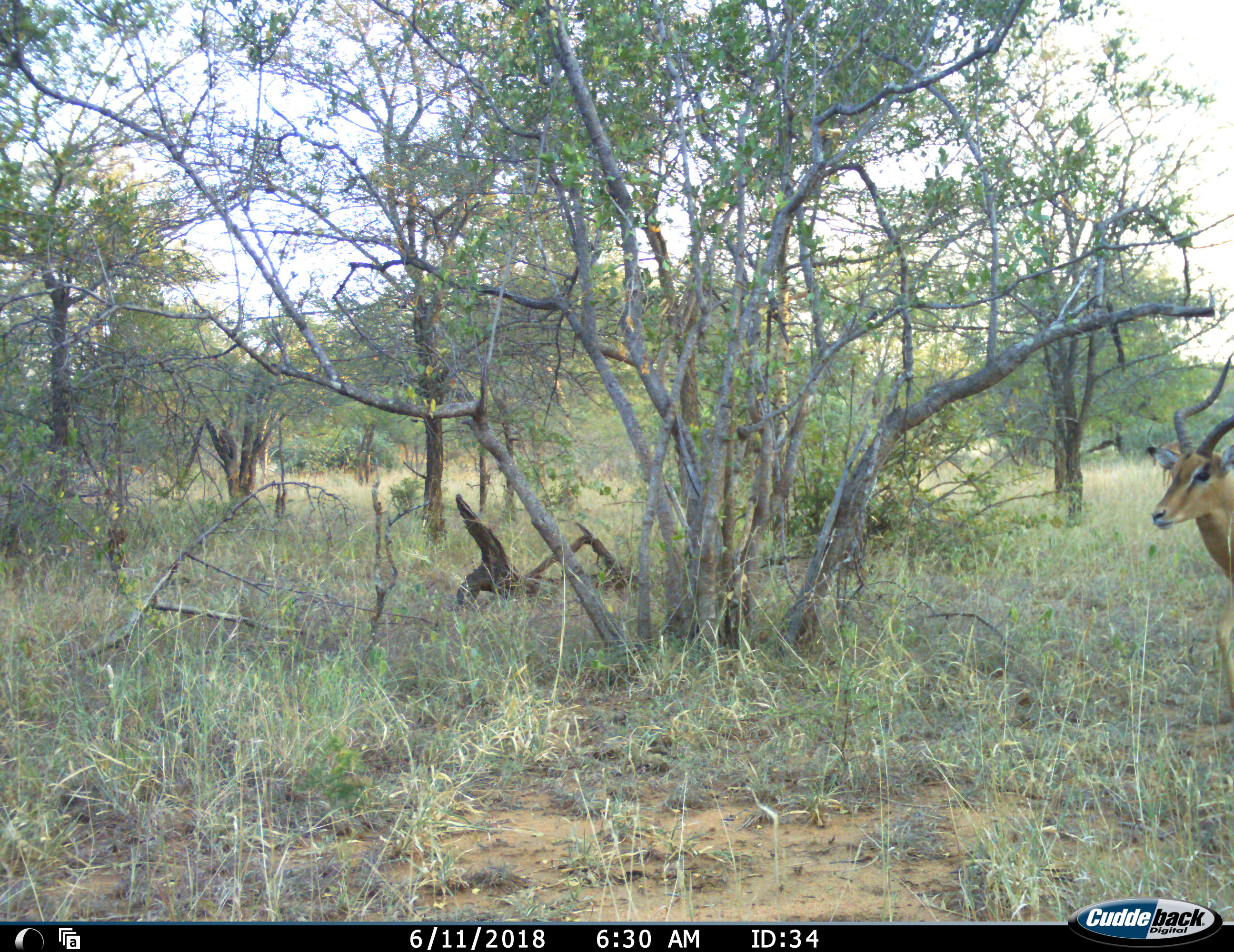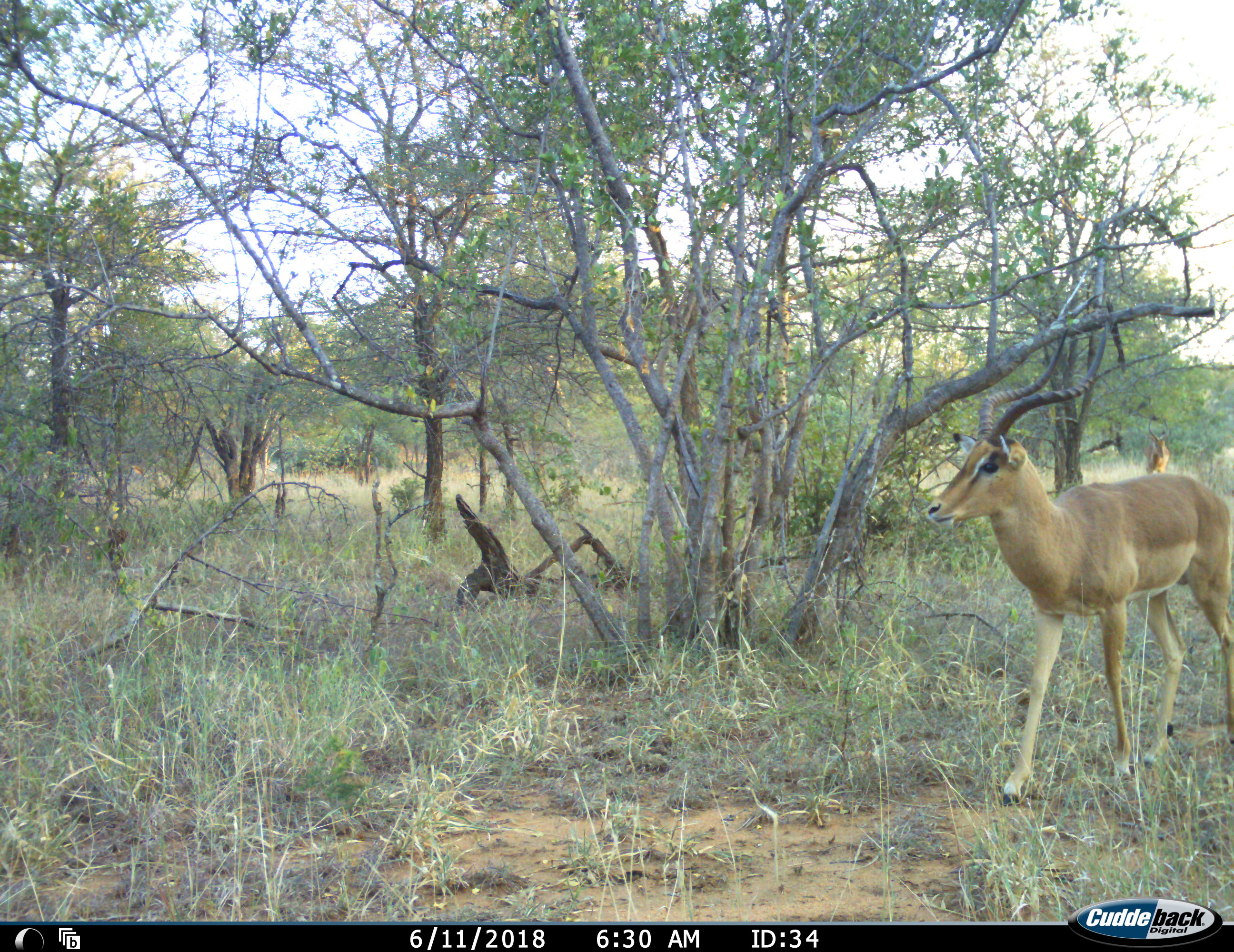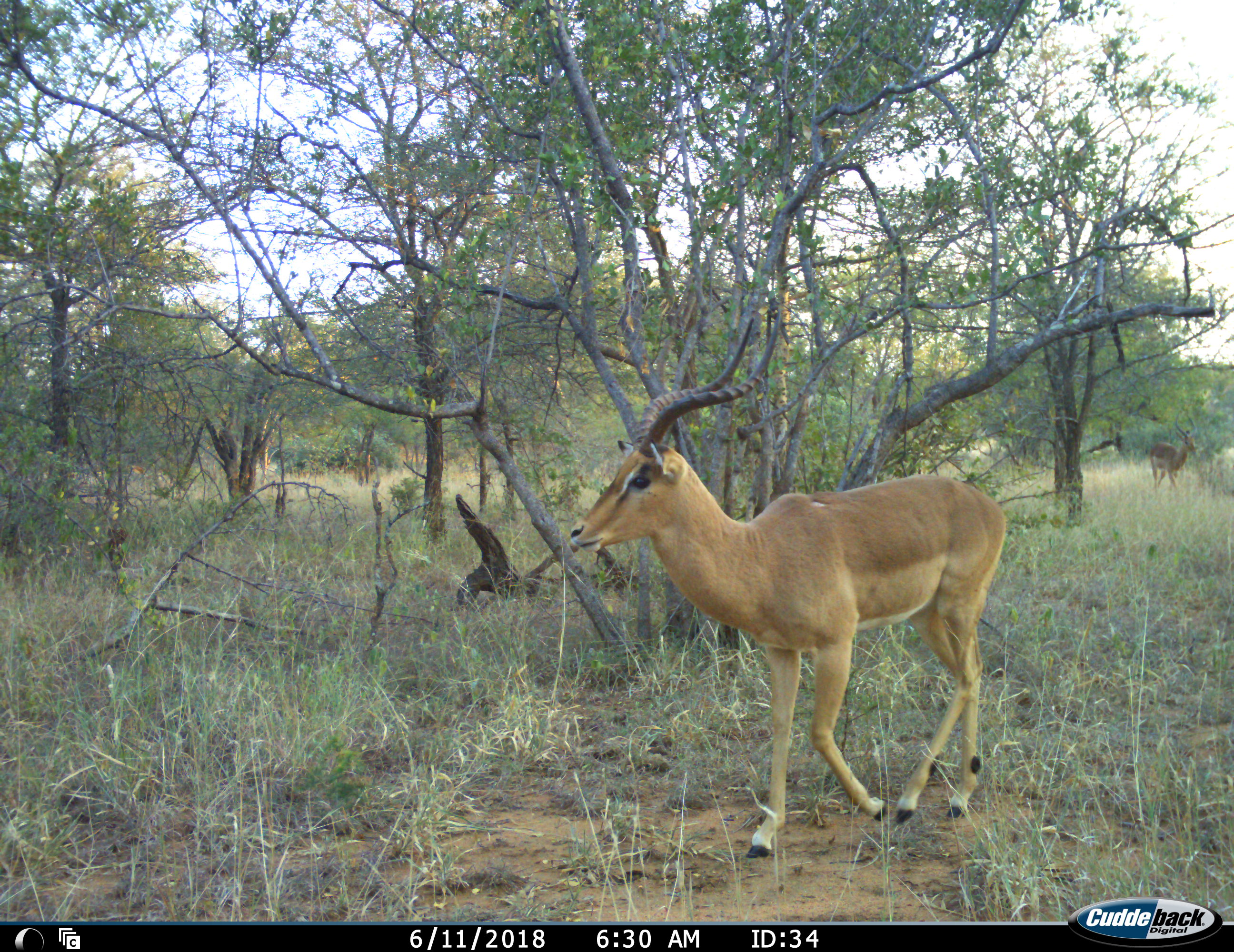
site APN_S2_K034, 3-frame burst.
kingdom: Animalia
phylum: Chordata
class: Mammalia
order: Artiodactyla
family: Bovidae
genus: Aepyceros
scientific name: Aepyceros melampus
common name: impala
Impala (Aepyceros melampus), count 2. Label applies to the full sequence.